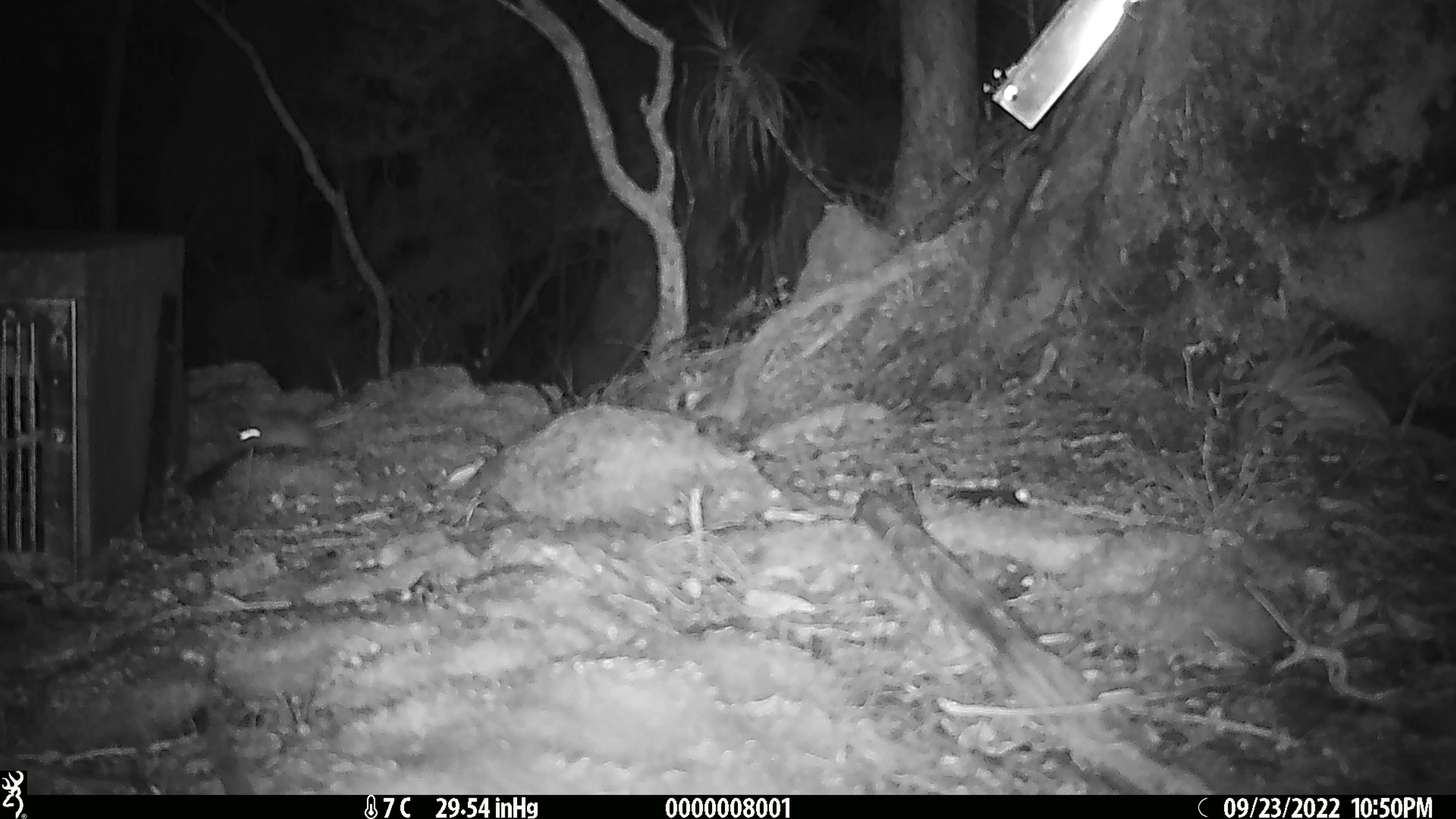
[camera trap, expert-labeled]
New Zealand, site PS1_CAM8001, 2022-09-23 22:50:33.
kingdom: Animalia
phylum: Chordata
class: Mammalia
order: Rodentia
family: Muridae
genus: Mus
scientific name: Mus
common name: mouse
Mouse (Mus).